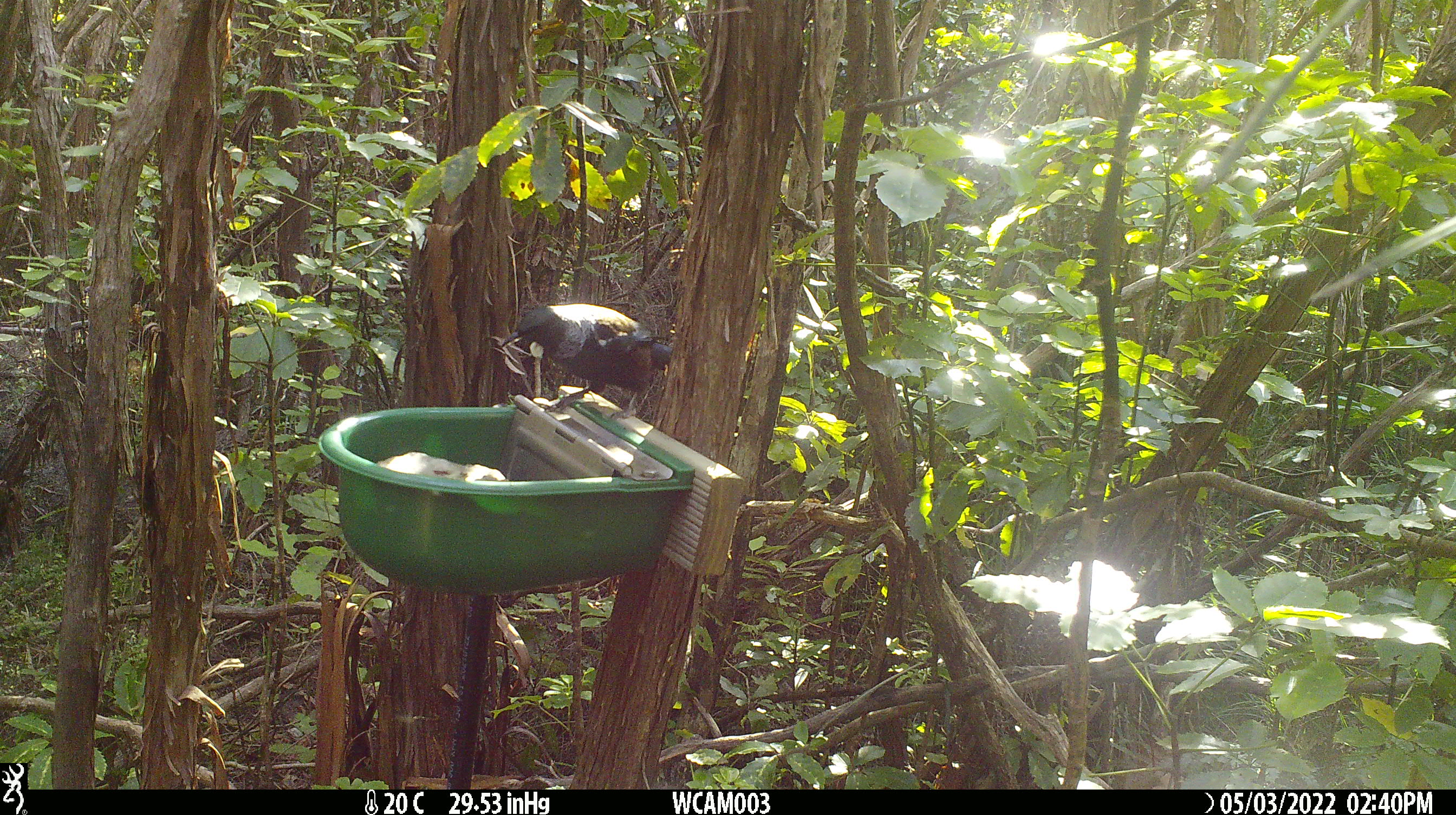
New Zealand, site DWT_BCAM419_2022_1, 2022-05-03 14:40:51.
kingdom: Animalia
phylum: Chordata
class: Aves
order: Passeriformes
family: Meliphagidae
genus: Prosthemadera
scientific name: Prosthemadera novaeseelandiae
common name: tui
Tui (Prosthemadera novaeseelandiae).